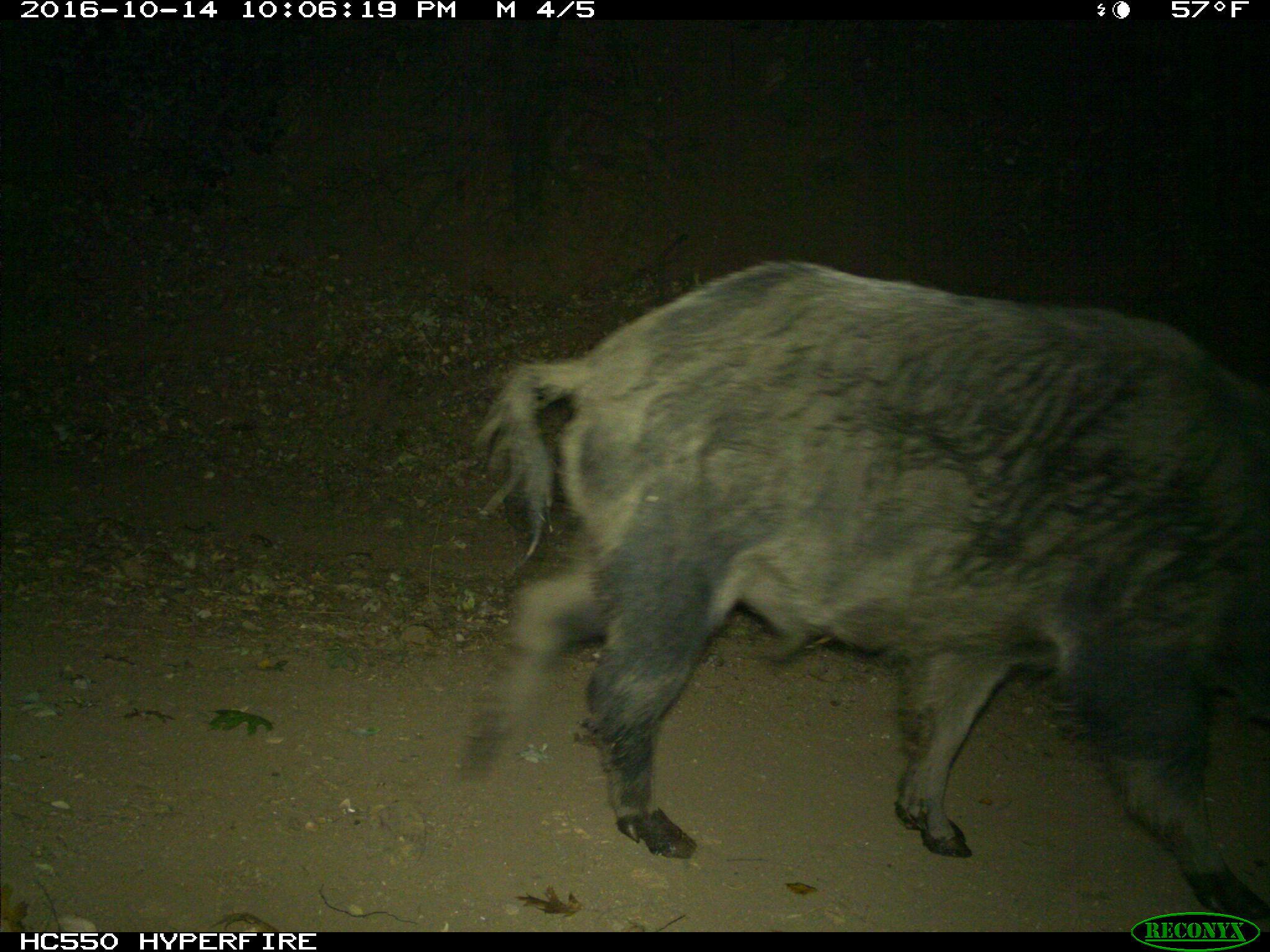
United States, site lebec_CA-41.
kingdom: Animalia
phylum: Chordata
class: Mammalia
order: Artiodactyla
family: Suidae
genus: Sus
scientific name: Sus scrofa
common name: wild boar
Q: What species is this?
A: Sus scrofa (wild boar).